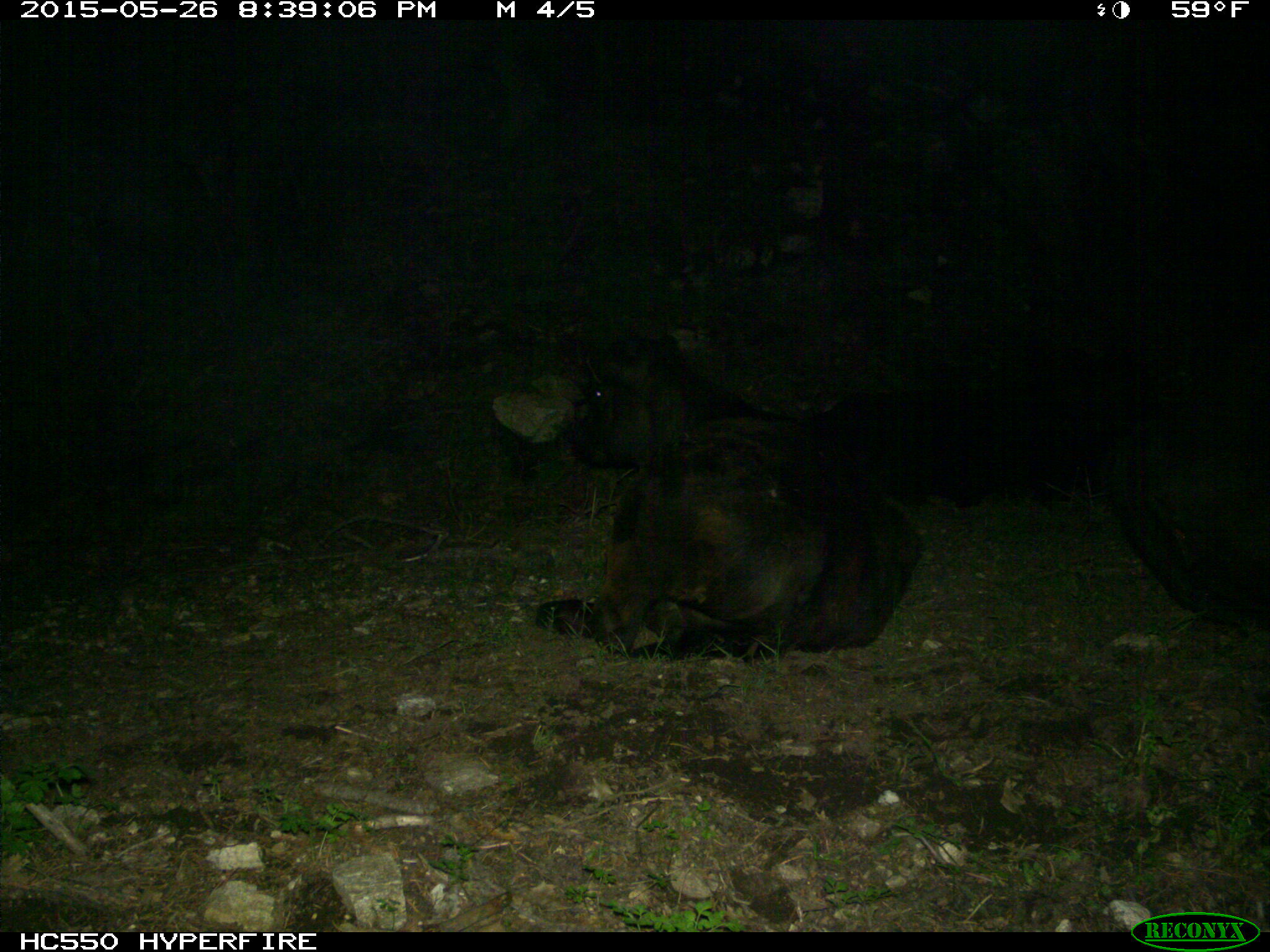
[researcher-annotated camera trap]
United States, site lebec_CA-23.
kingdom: Animalia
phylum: Chordata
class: Mammalia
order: Artiodactyla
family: Bovidae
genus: Bos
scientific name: Bos taurus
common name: domestic cow